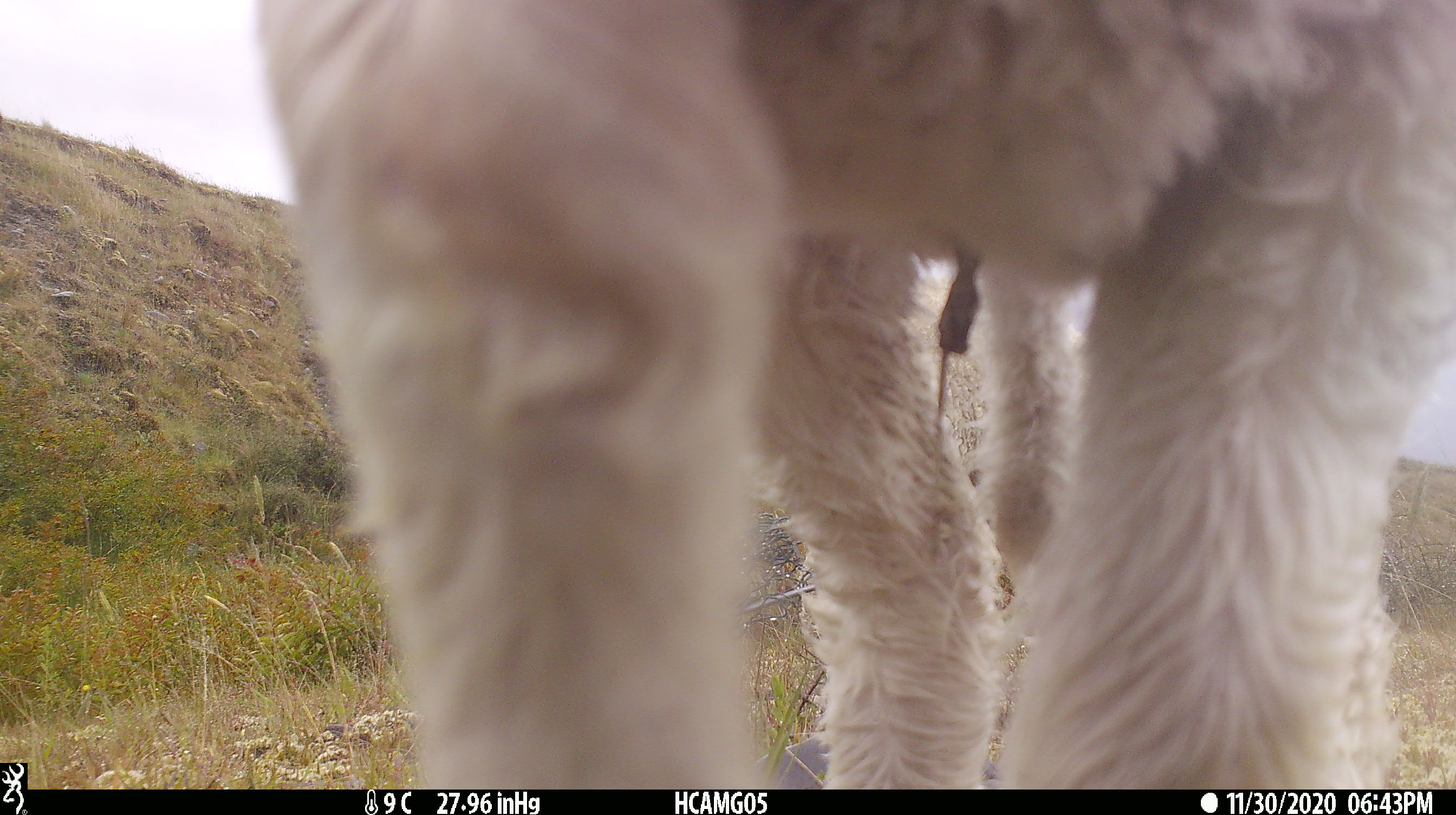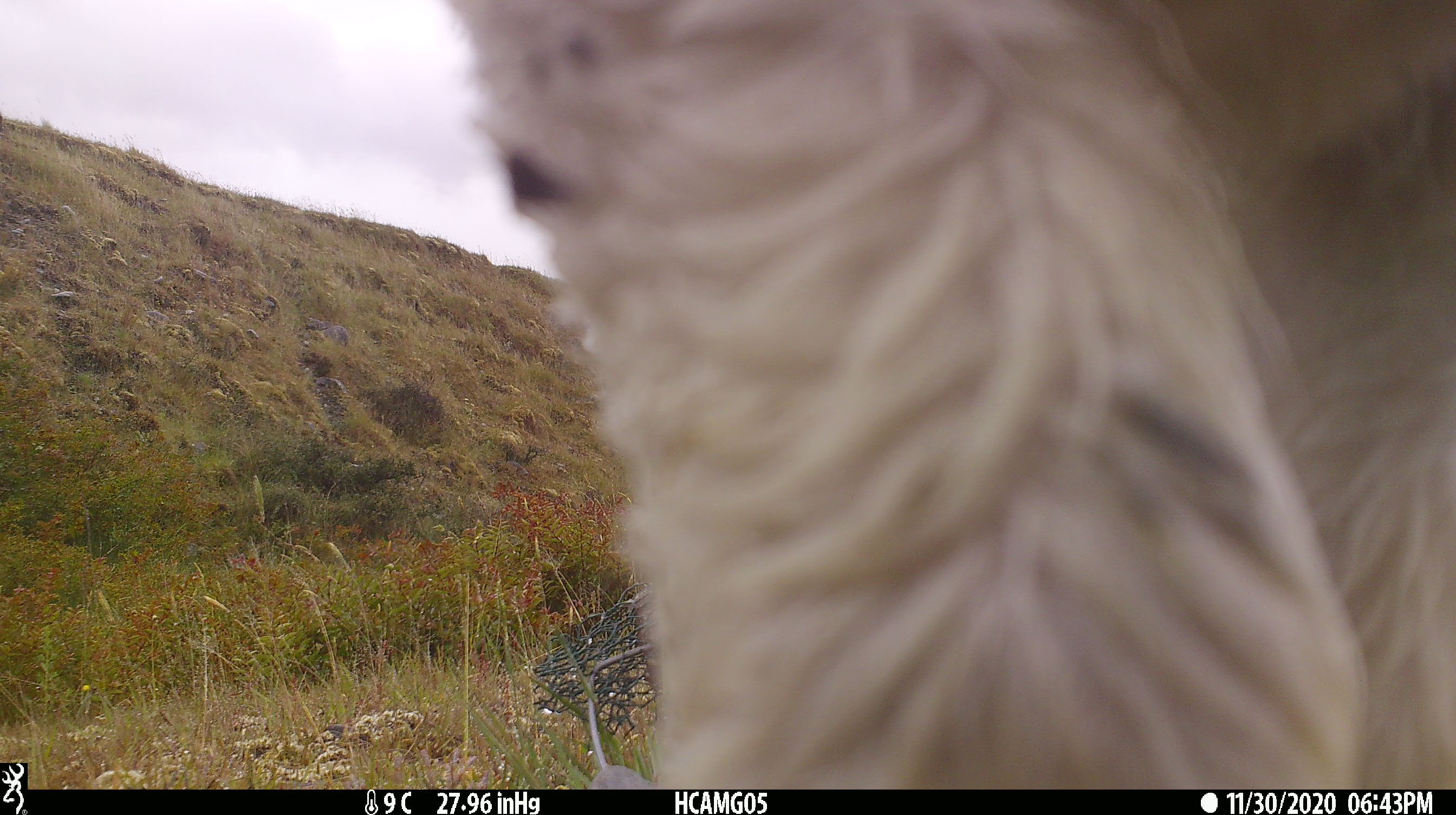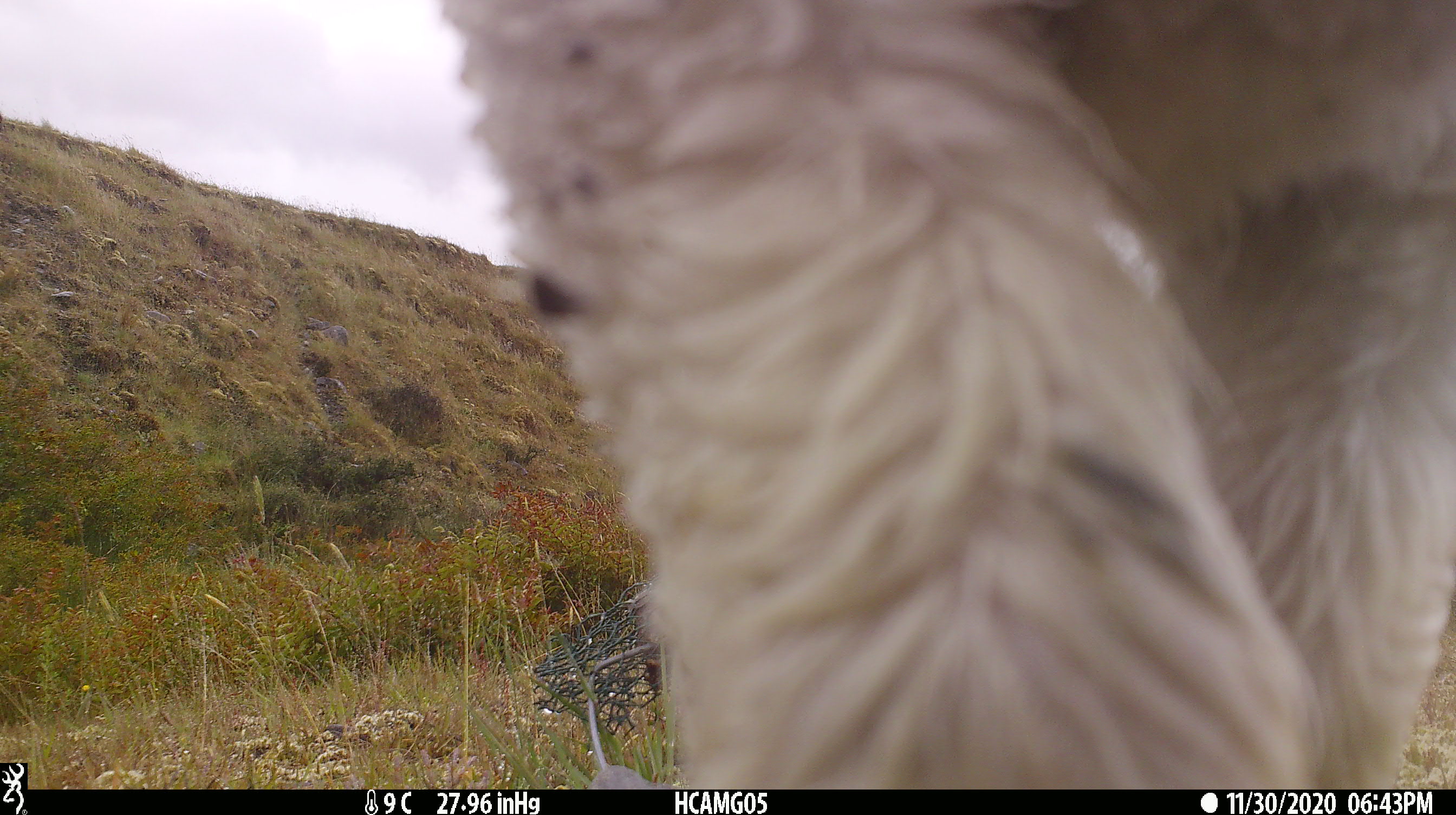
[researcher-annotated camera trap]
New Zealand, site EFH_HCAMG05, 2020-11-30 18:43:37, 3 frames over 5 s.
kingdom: Animalia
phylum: Chordata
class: Mammalia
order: Artiodactyla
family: Bovidae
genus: Ovis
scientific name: Ovis aries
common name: domestic sheep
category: sheep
Sheep (domestic sheep) (Ovis aries).